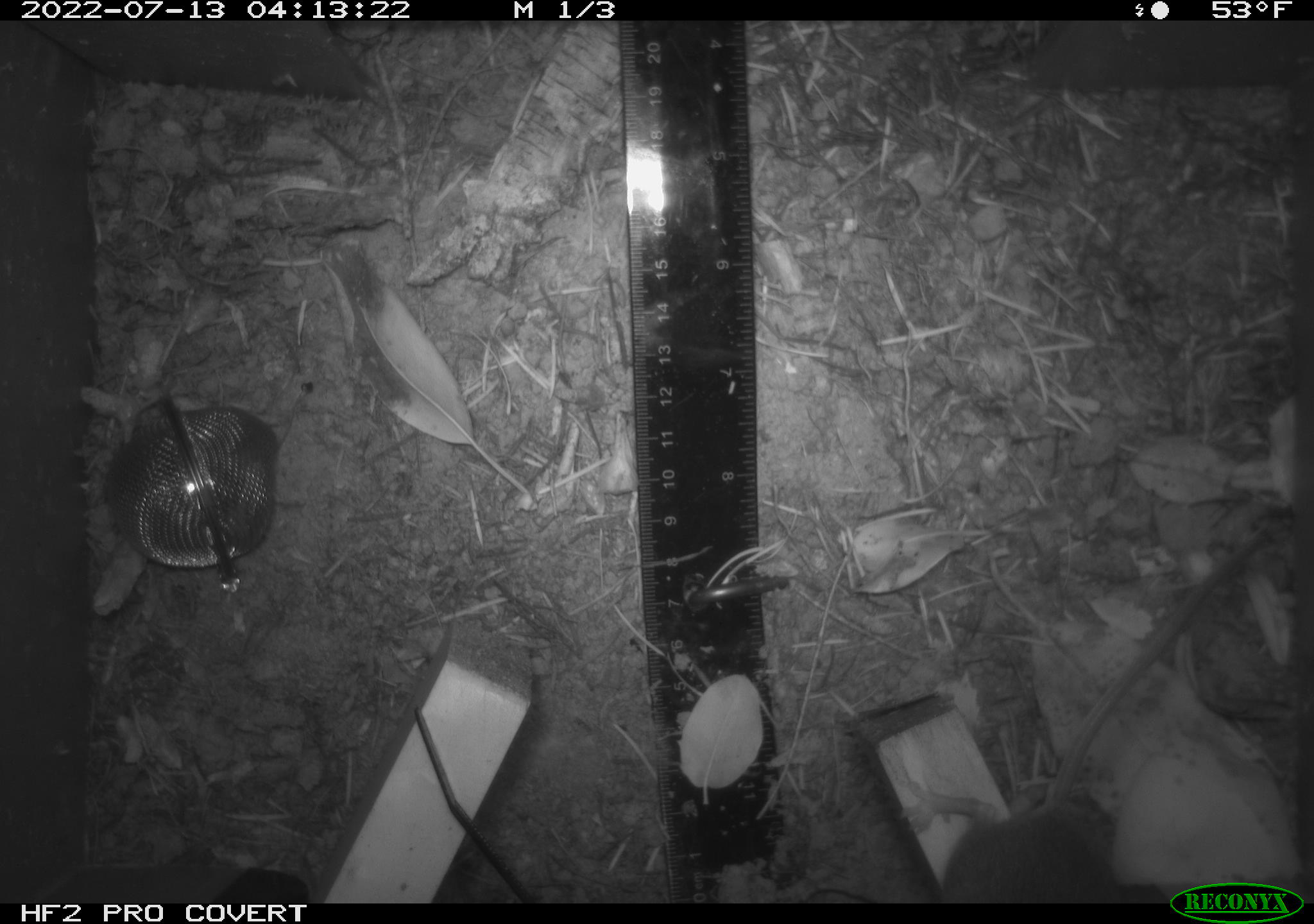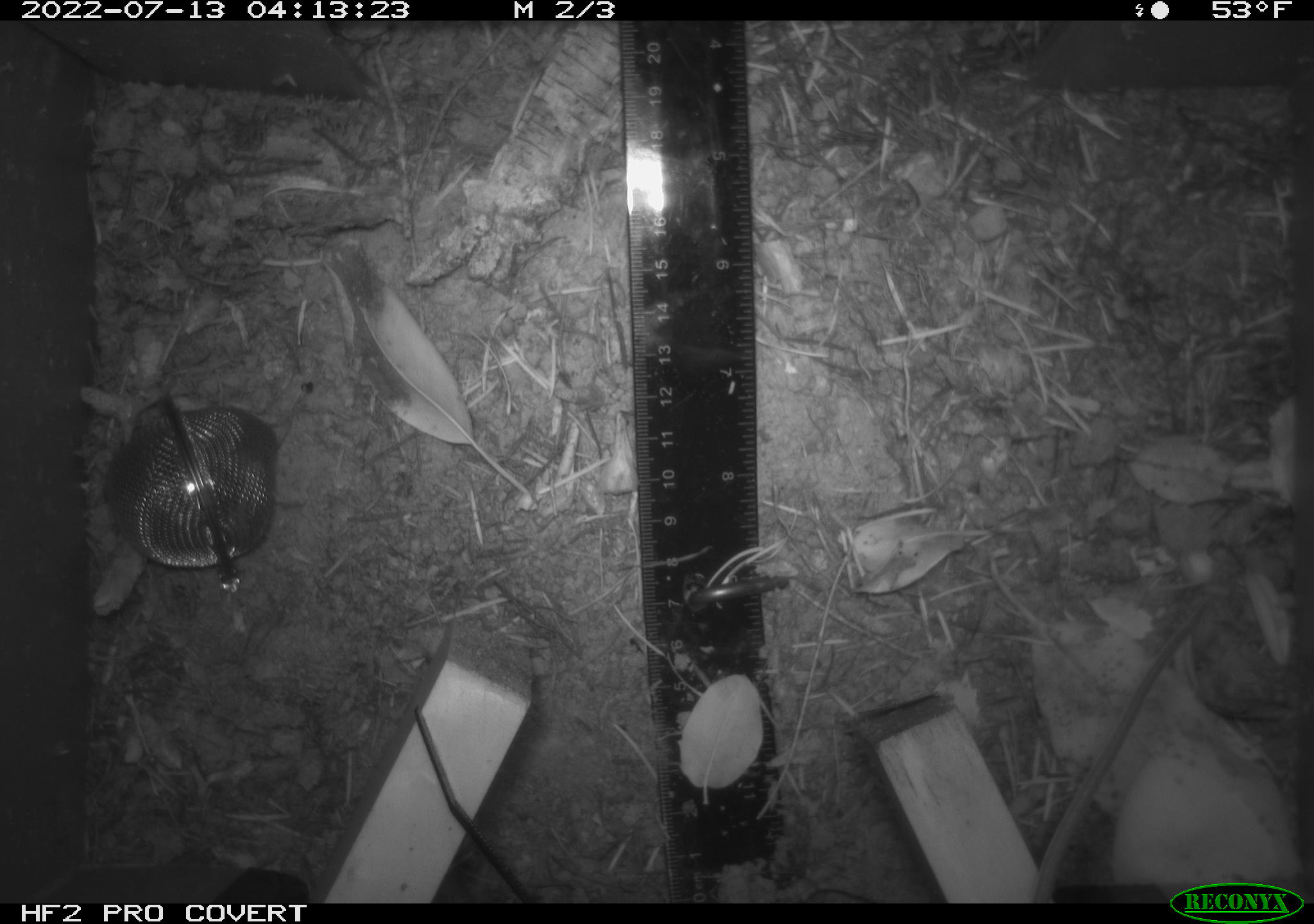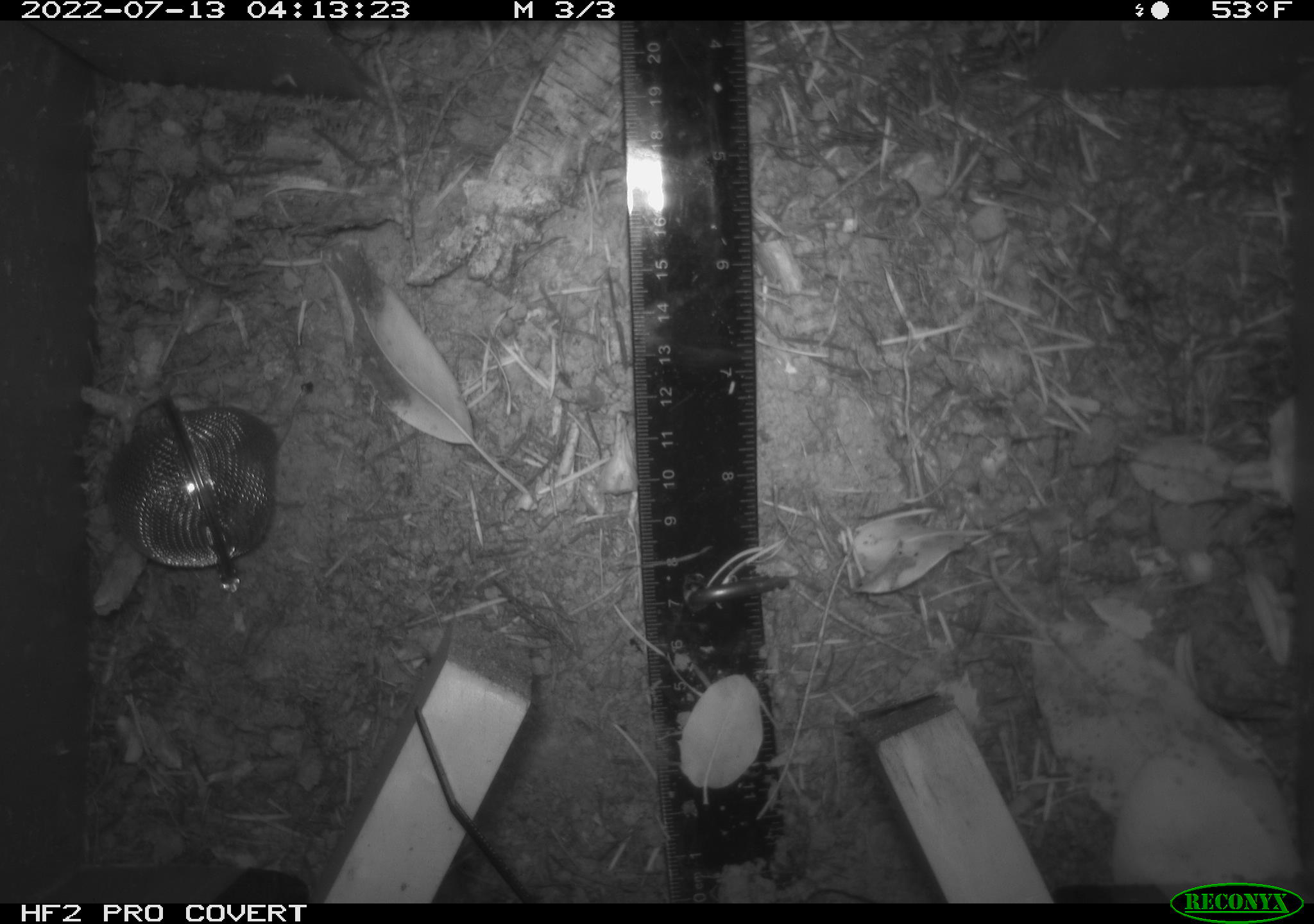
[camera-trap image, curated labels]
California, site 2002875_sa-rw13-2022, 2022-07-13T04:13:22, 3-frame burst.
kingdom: Animalia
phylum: Chordata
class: Mammalia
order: Rodentia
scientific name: Rodentia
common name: mouse species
Mouse species (Rodentia).